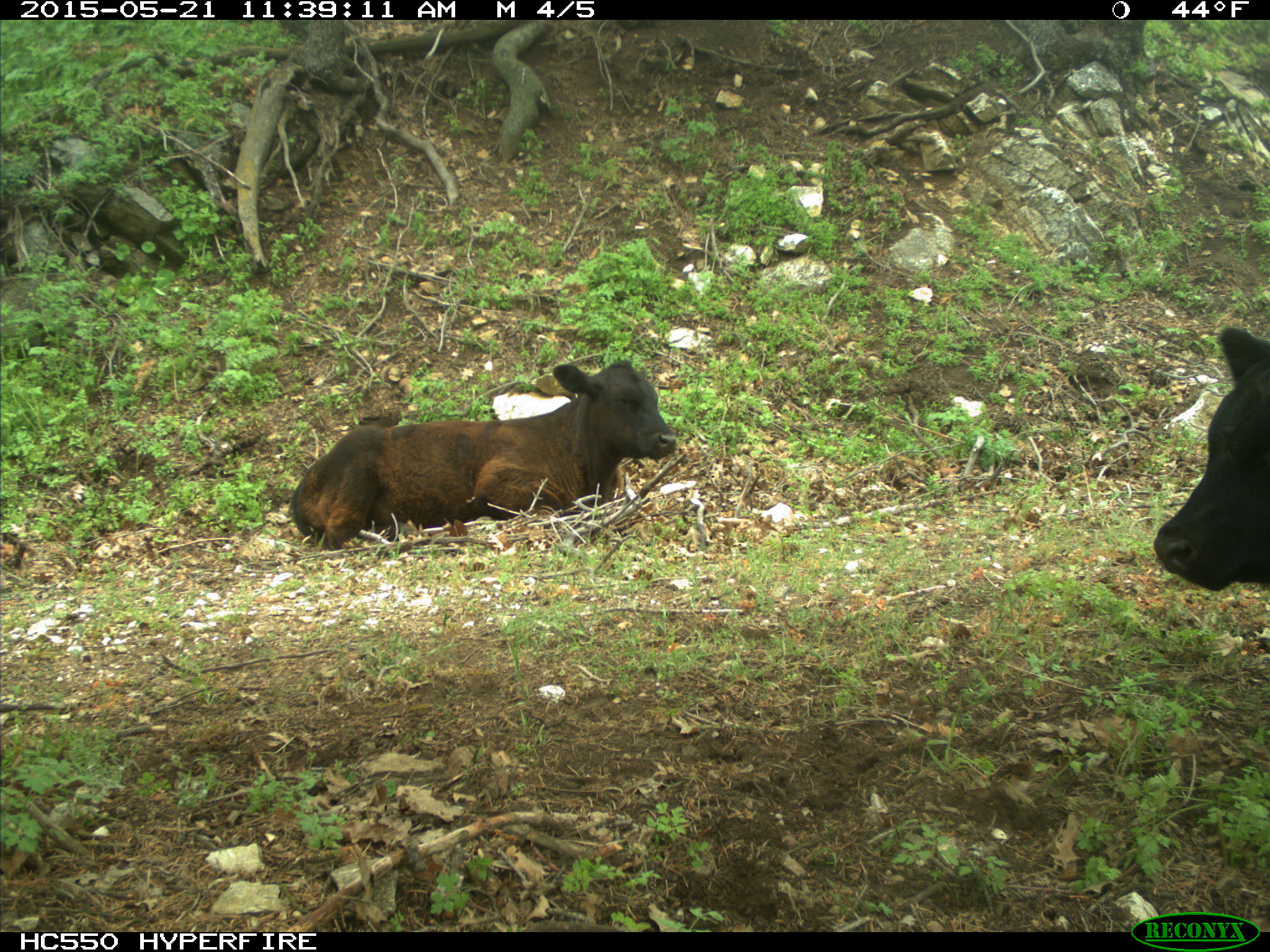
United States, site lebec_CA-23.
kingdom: Animalia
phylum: Chordata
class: Mammalia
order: Artiodactyla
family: Bovidae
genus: Bos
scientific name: Bos taurus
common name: domestic cow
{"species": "Bos taurus (domestic cow)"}